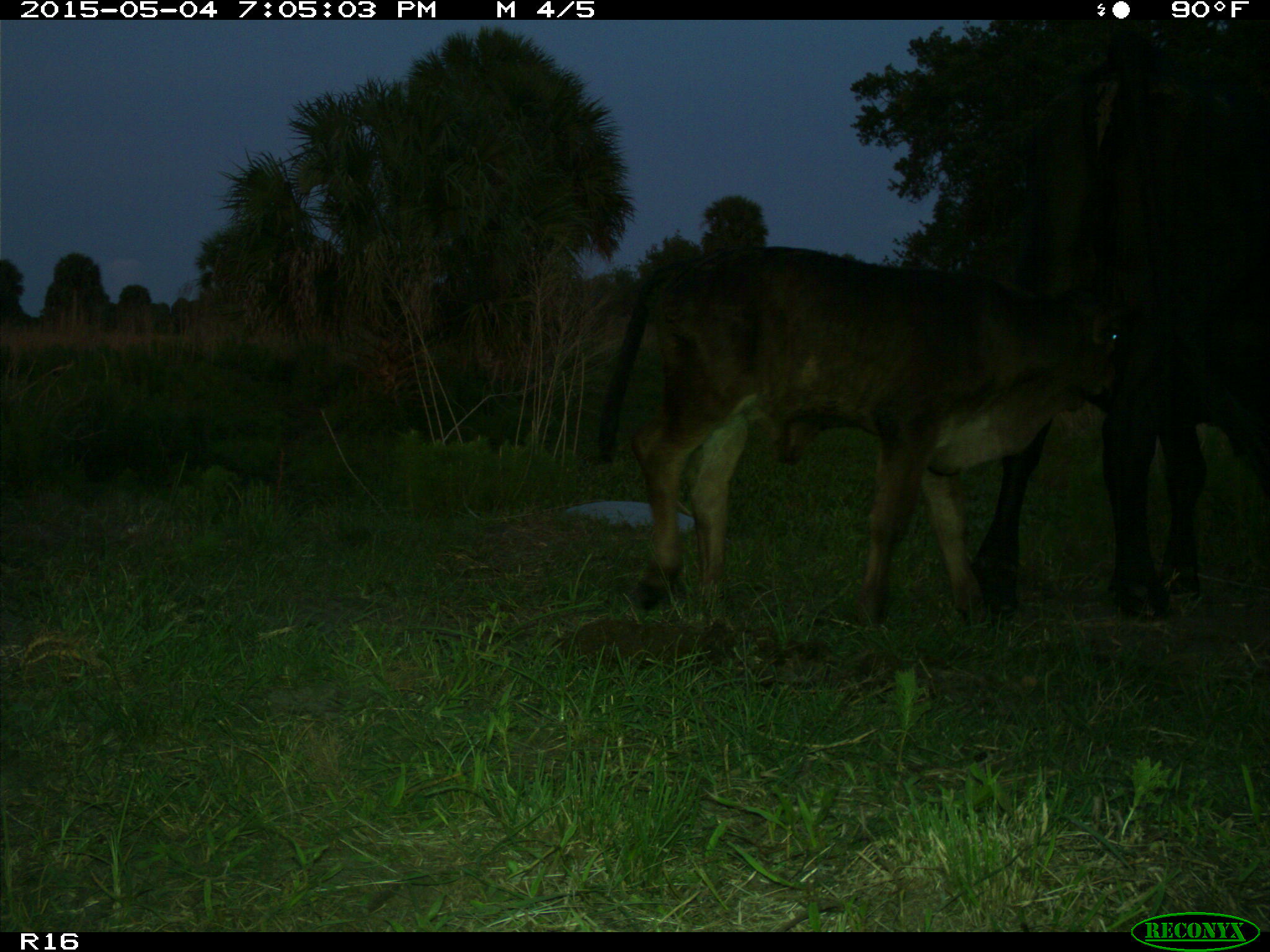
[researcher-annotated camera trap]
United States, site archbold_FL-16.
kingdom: Animalia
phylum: Chordata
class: Mammalia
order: Artiodactyla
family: Bovidae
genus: Bos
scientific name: Bos taurus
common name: domestic cow